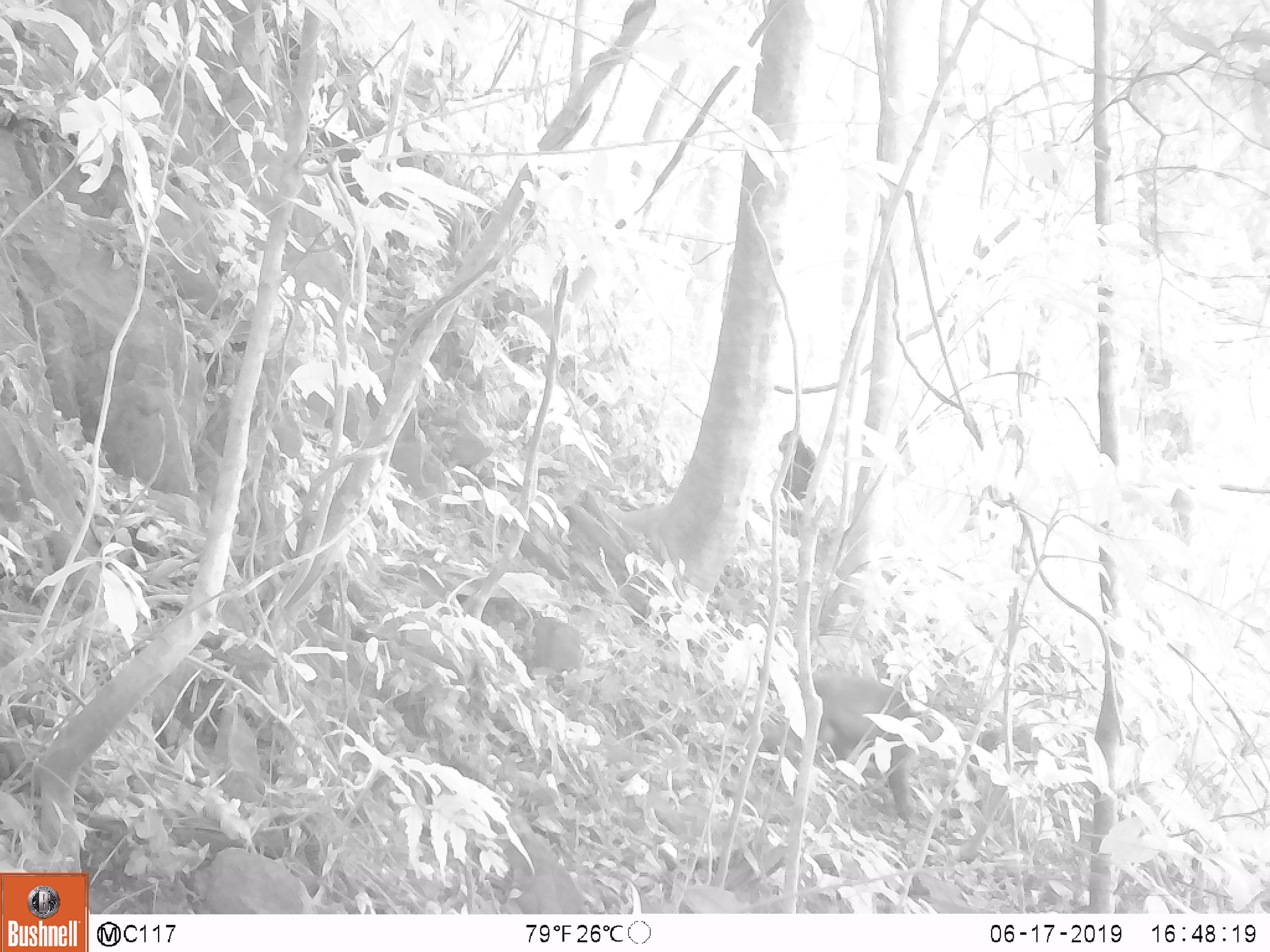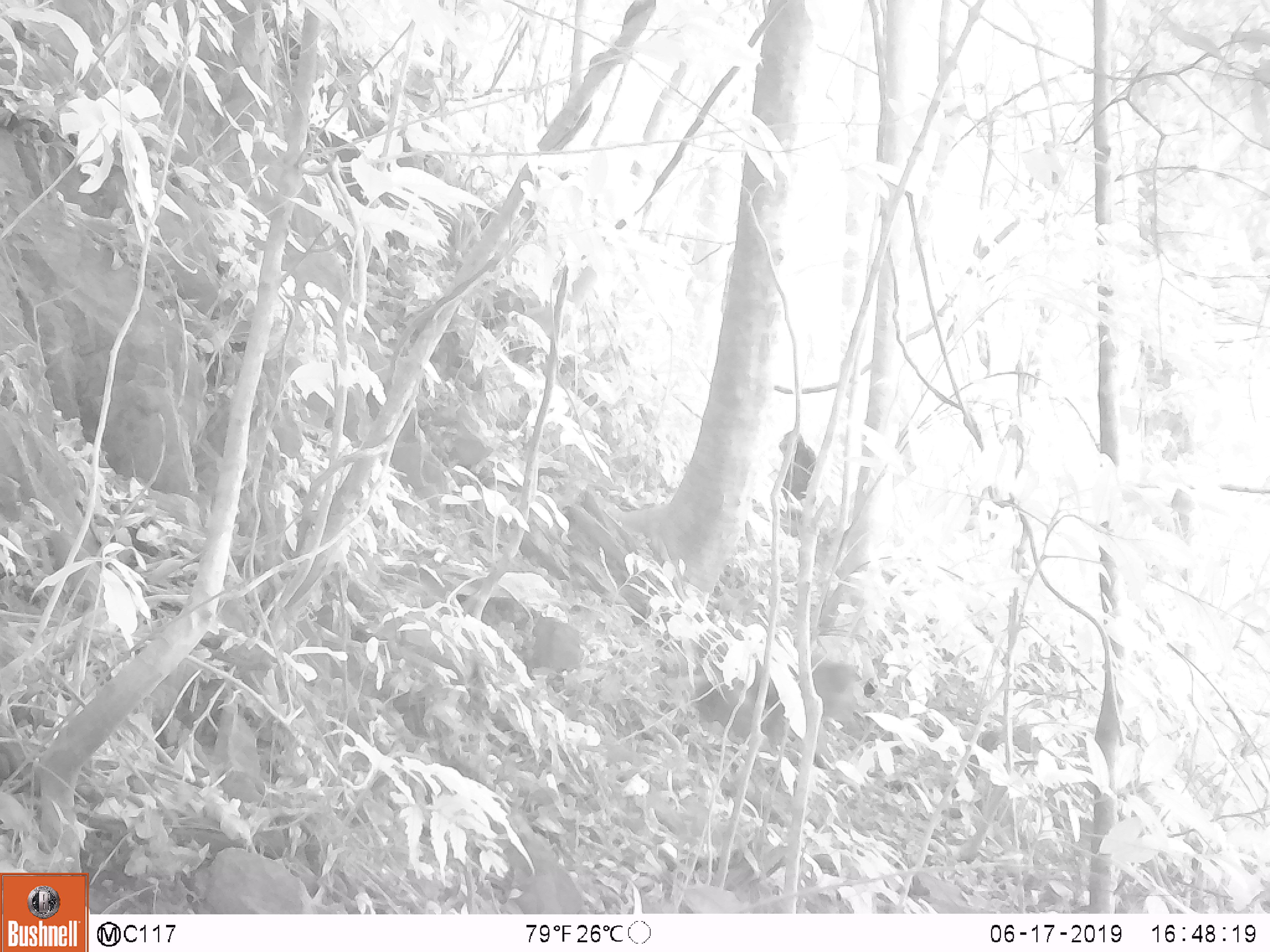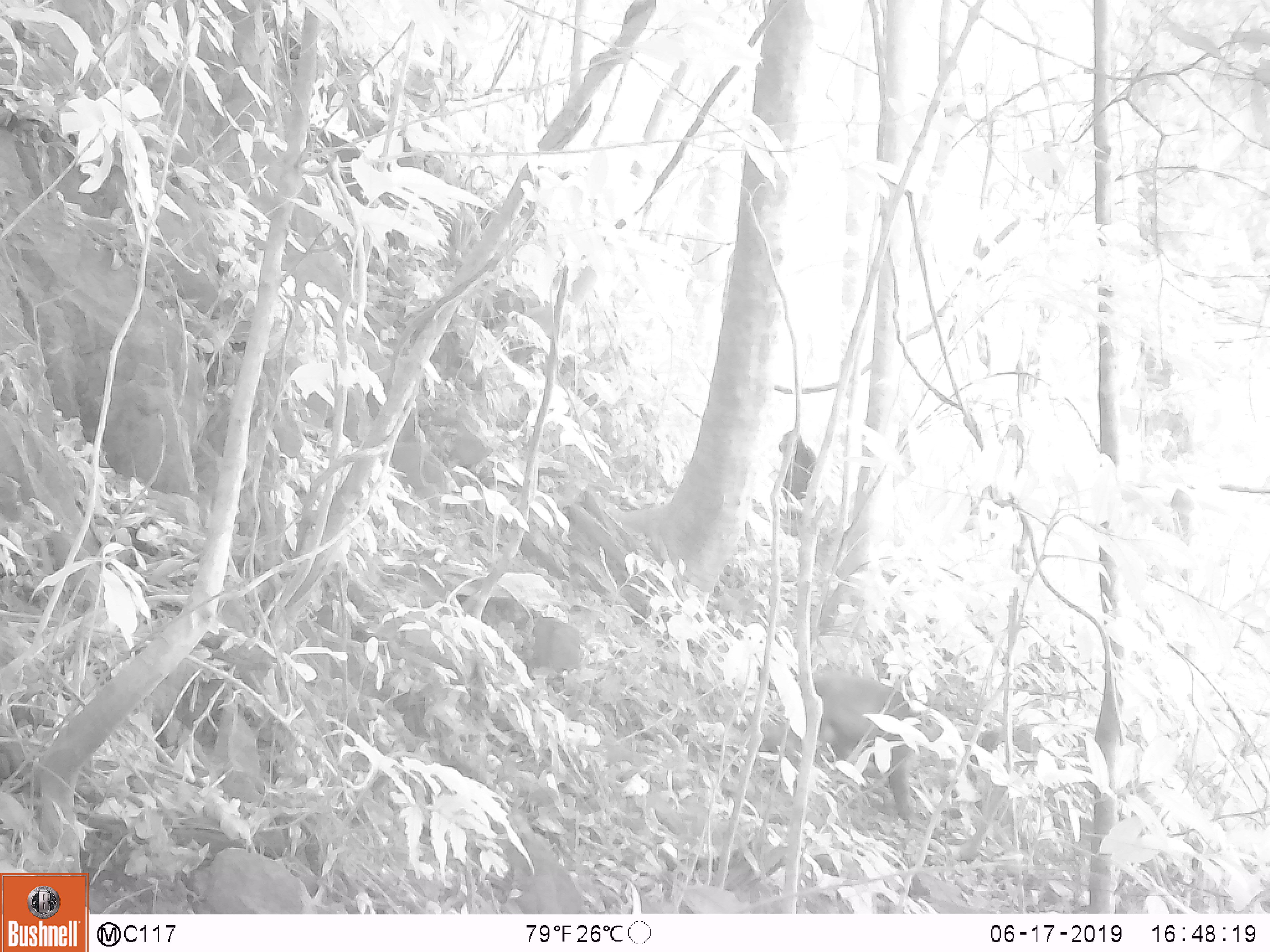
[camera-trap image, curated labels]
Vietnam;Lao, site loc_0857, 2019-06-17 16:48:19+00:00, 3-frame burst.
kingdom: Animalia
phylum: Chordata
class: Mammalia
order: Primates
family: Cercopithecidae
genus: Macaca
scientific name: Macaca arctoides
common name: stump-tailed macaque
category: stump tailed macaque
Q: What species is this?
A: Stump tailed macaque (stump-tailed macaque) (Macaca arctoides).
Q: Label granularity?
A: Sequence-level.